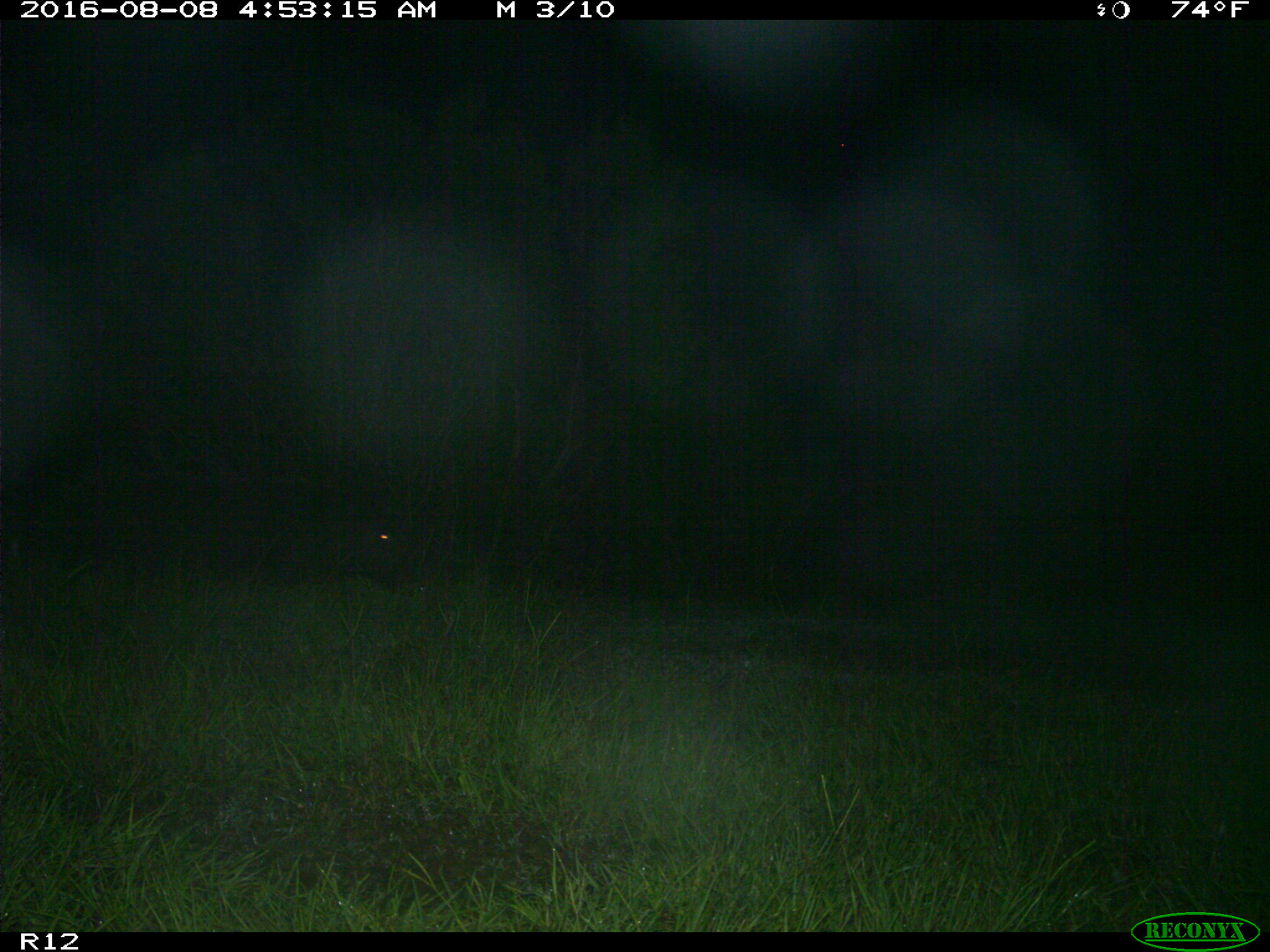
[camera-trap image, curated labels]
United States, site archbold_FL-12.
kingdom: Animalia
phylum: Chordata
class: Mammalia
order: Artiodactyla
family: Suidae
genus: Sus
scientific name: Sus scrofa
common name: wild boar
Sus scrofa (wild boar).